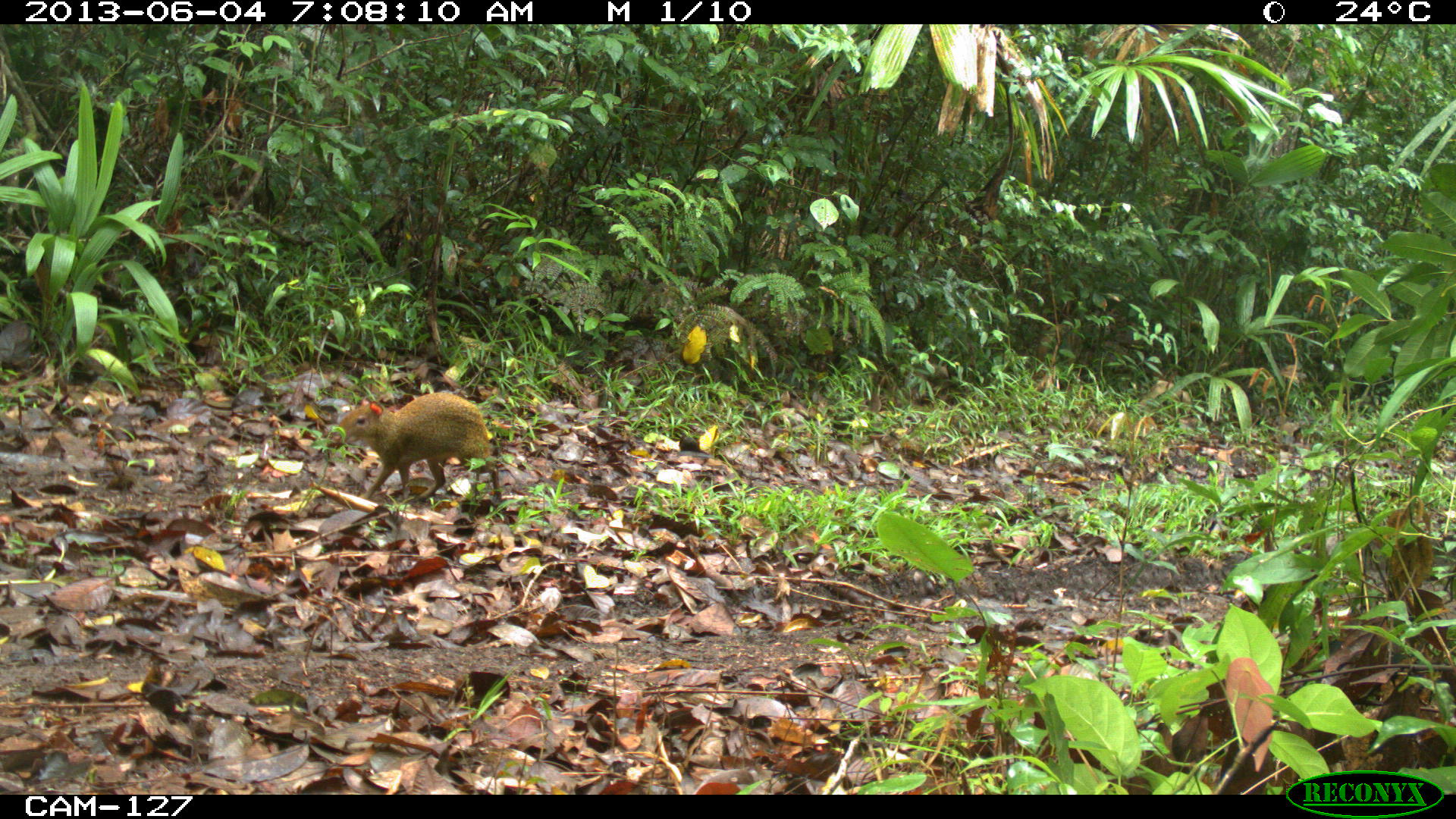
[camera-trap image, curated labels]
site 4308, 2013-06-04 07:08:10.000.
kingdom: Animalia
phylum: Chordata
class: Mammalia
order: Rodentia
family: Dasyproctidae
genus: Dasyprocta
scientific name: Dasyprocta punctata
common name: central american agouti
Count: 1.